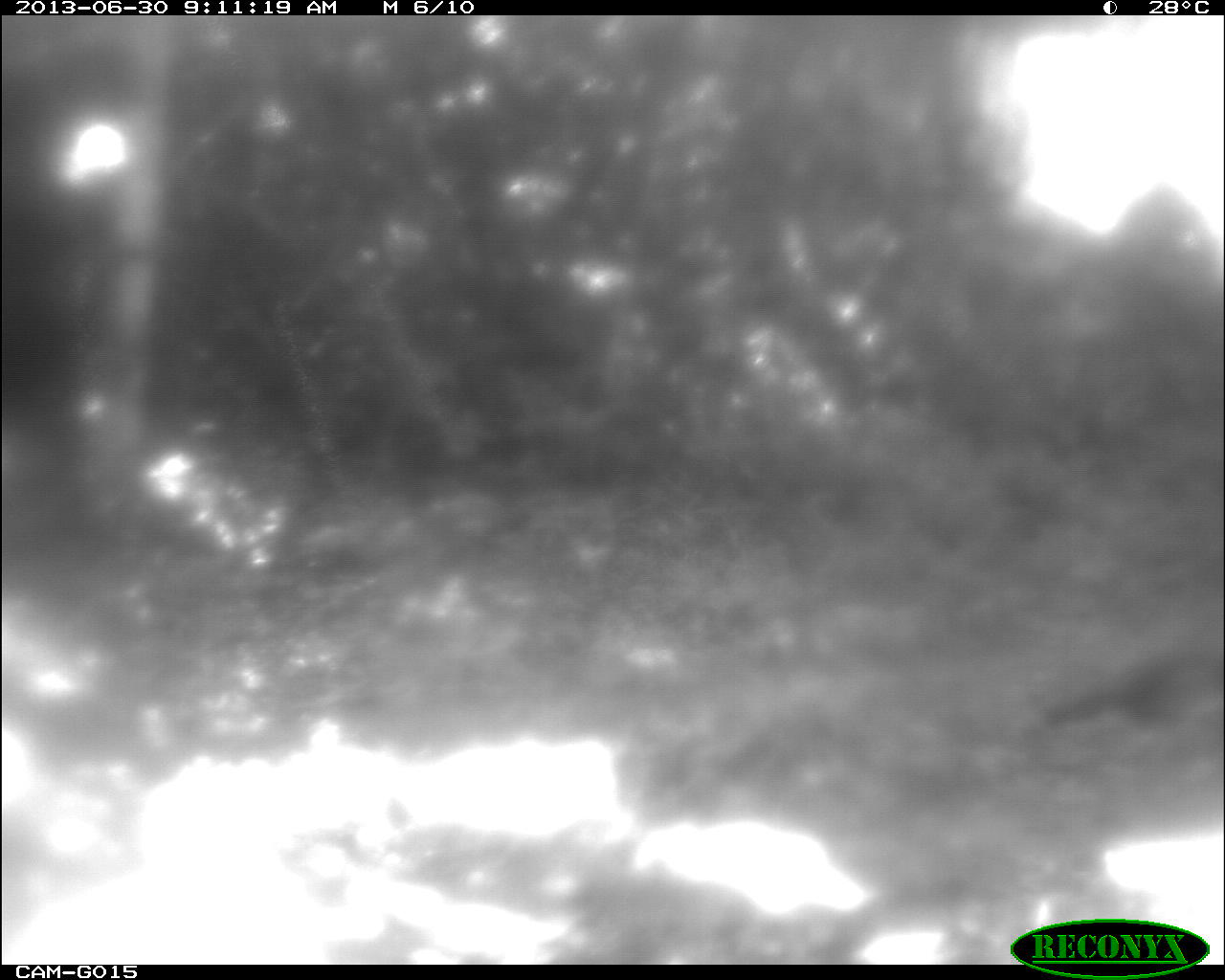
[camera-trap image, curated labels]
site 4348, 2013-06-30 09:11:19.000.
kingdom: Animalia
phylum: Chordata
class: Aves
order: Galliformes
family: Phasianidae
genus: Meleagris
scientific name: Meleagris ocellata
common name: ocellated turkey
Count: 1.